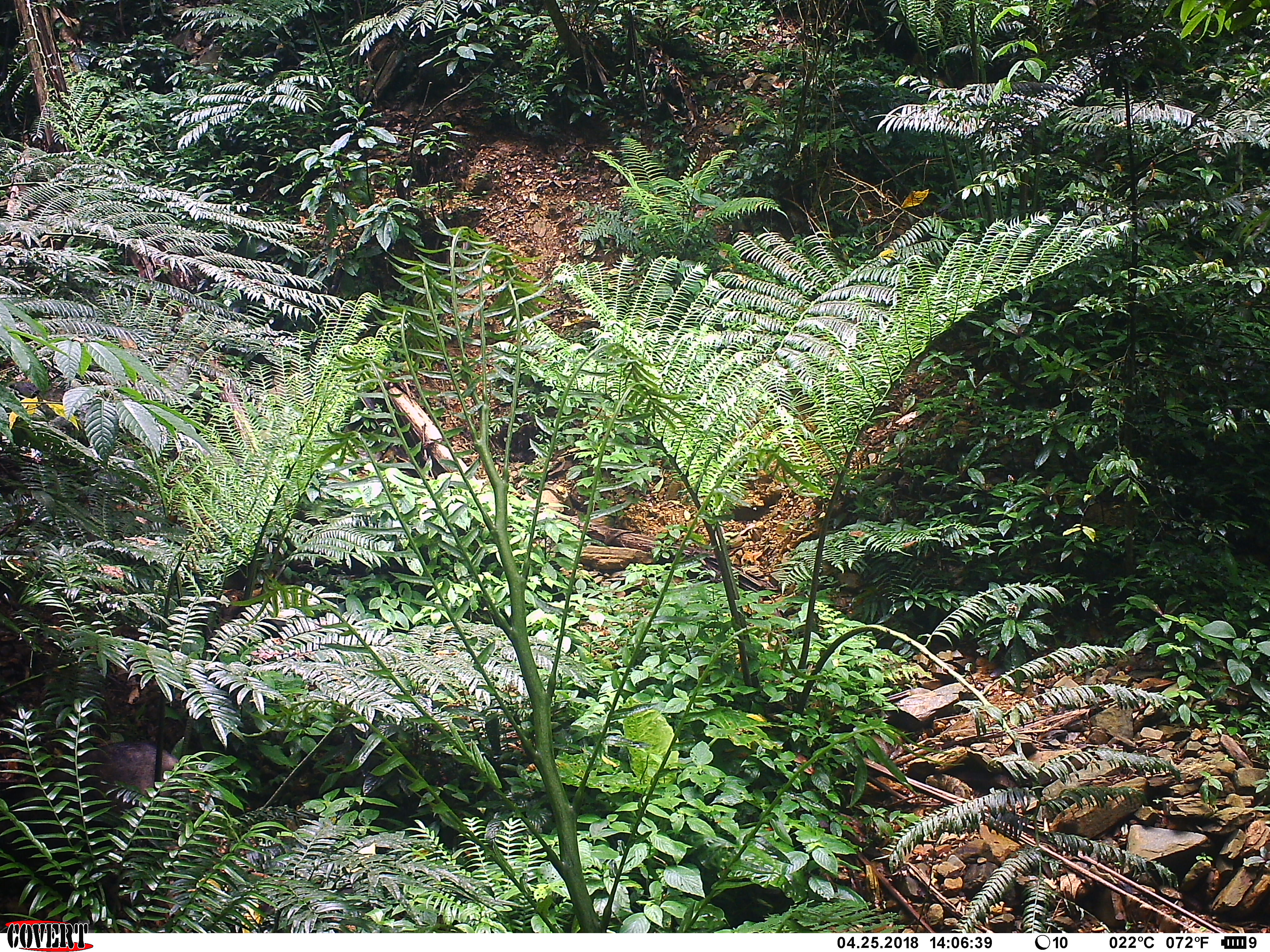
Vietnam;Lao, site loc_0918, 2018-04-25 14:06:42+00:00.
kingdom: Animalia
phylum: Chordata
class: Mammalia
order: Artiodactyla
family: Suidae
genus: Sus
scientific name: Sus scrofa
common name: eurasian wild pig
Eurasian wild pig (Sus scrofa). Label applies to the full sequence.